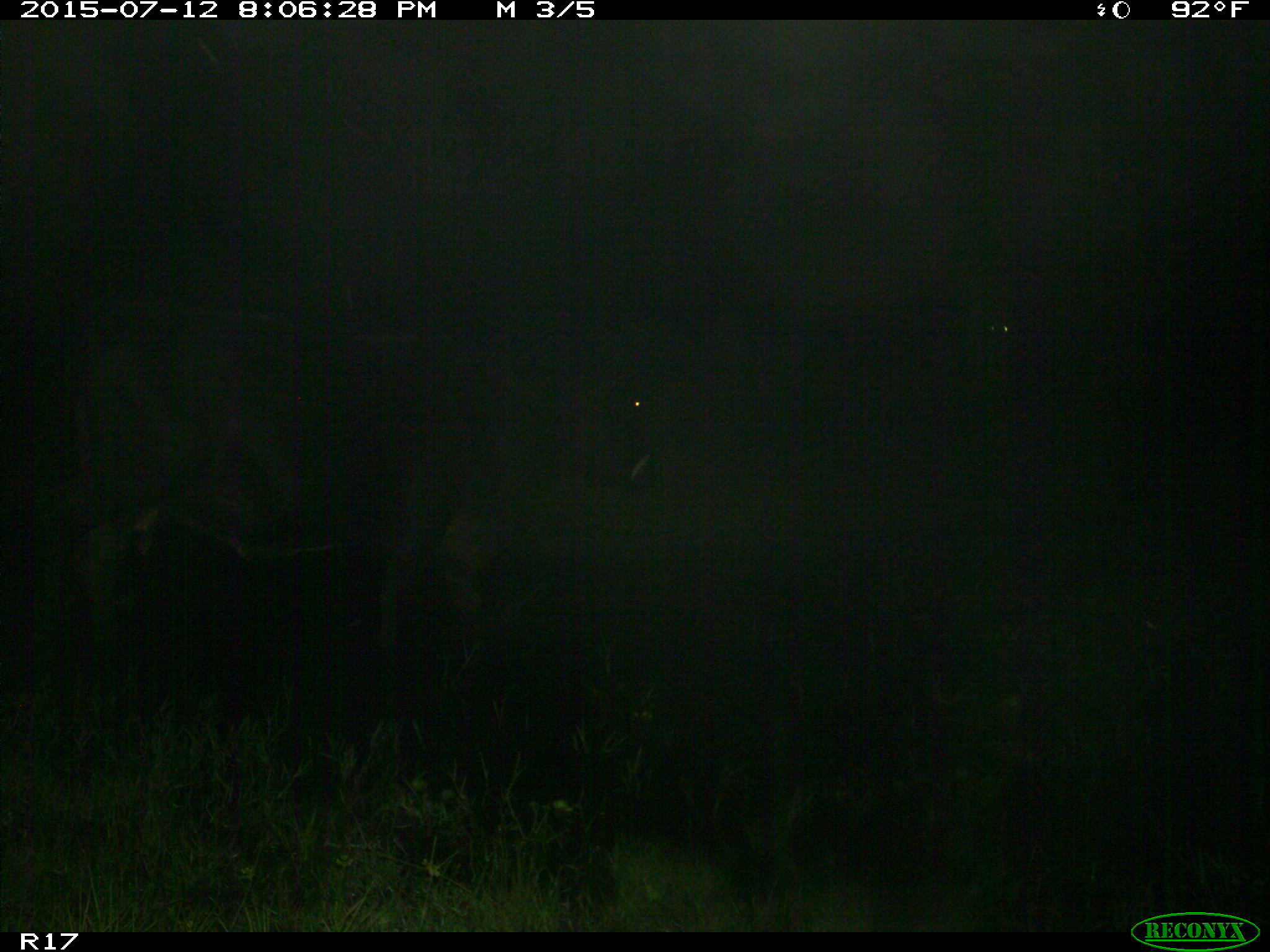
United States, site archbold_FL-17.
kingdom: Animalia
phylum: Chordata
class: Mammalia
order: Artiodactyla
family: Bovidae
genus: Bos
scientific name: Bos taurus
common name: domestic cow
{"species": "Bos taurus (domestic cow)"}